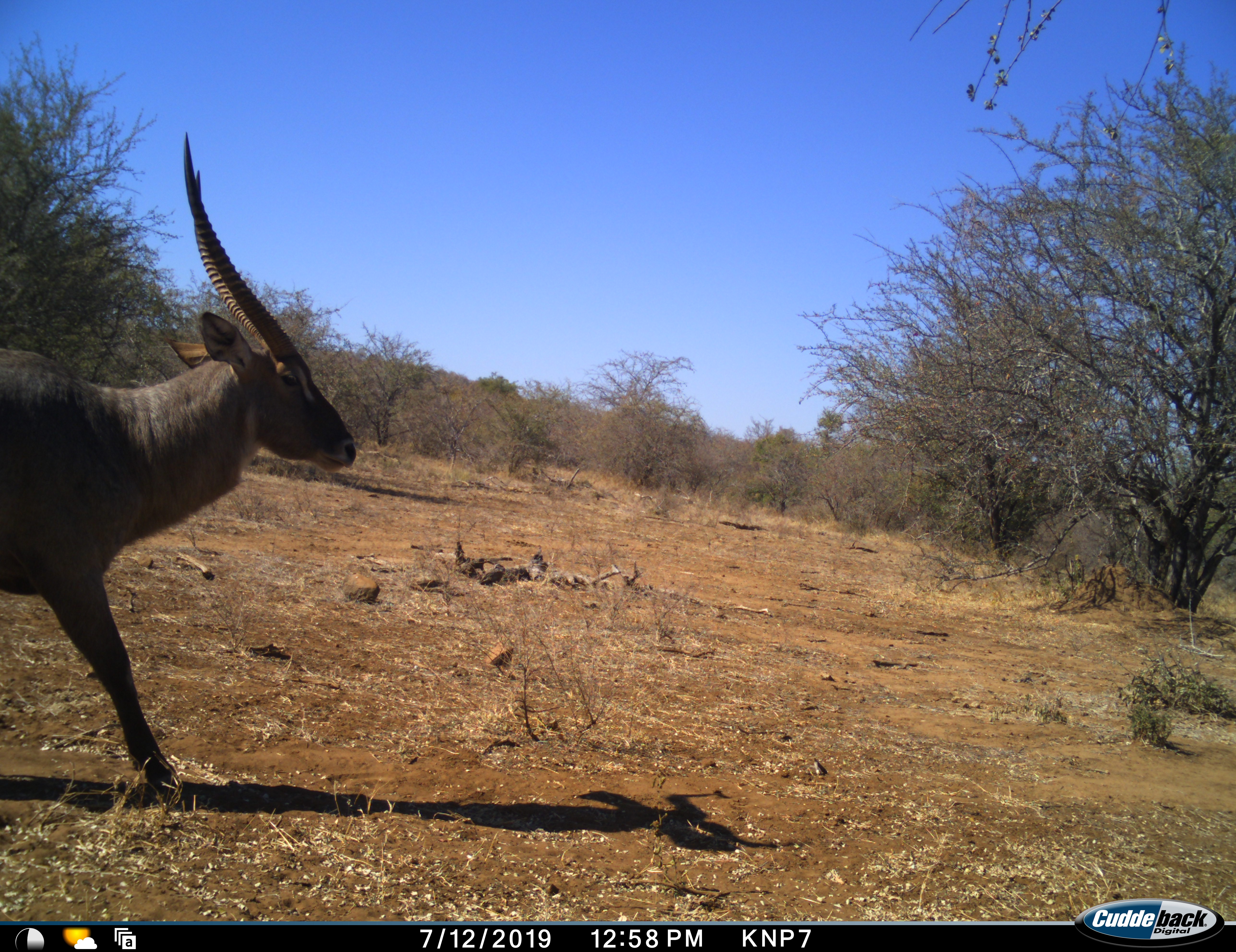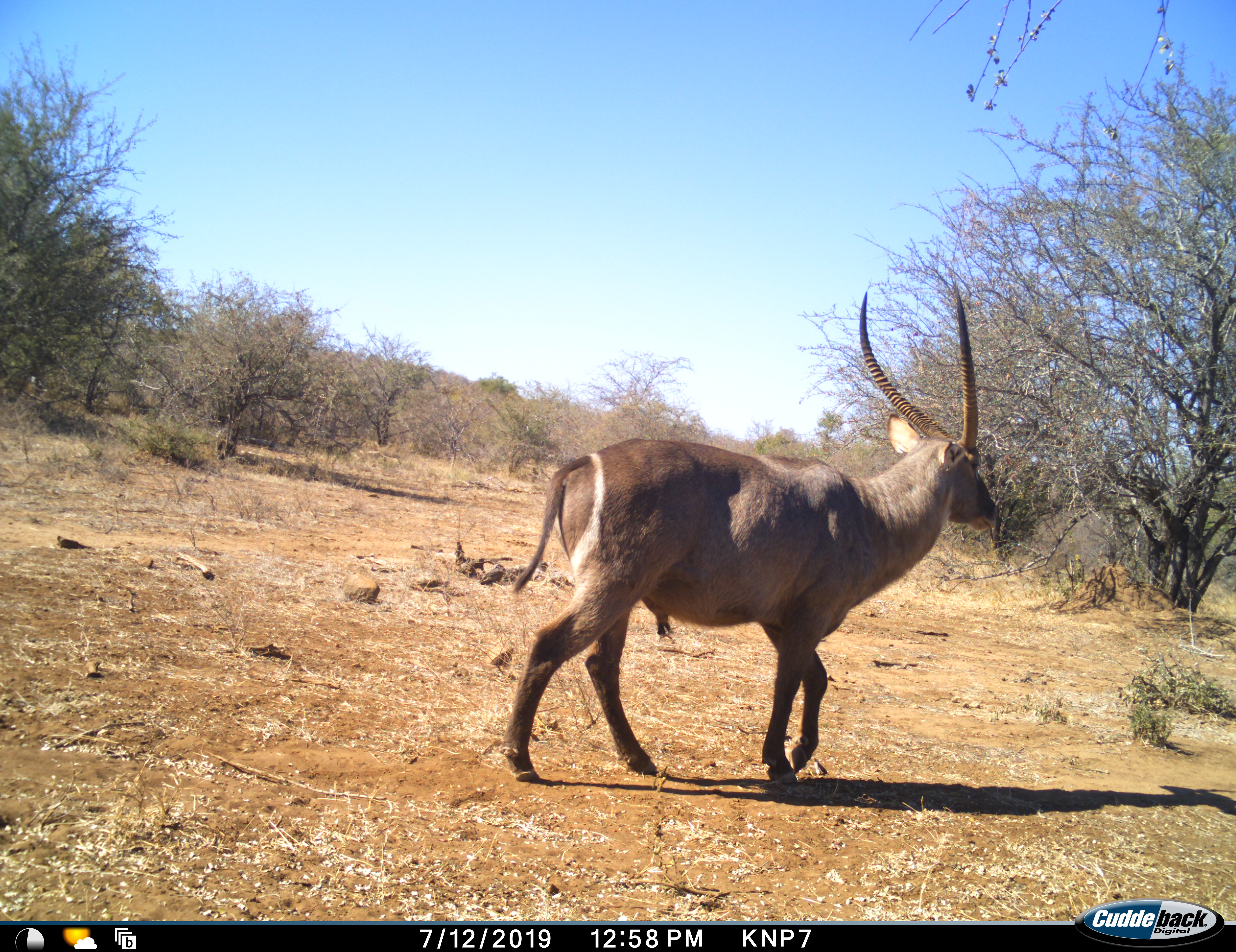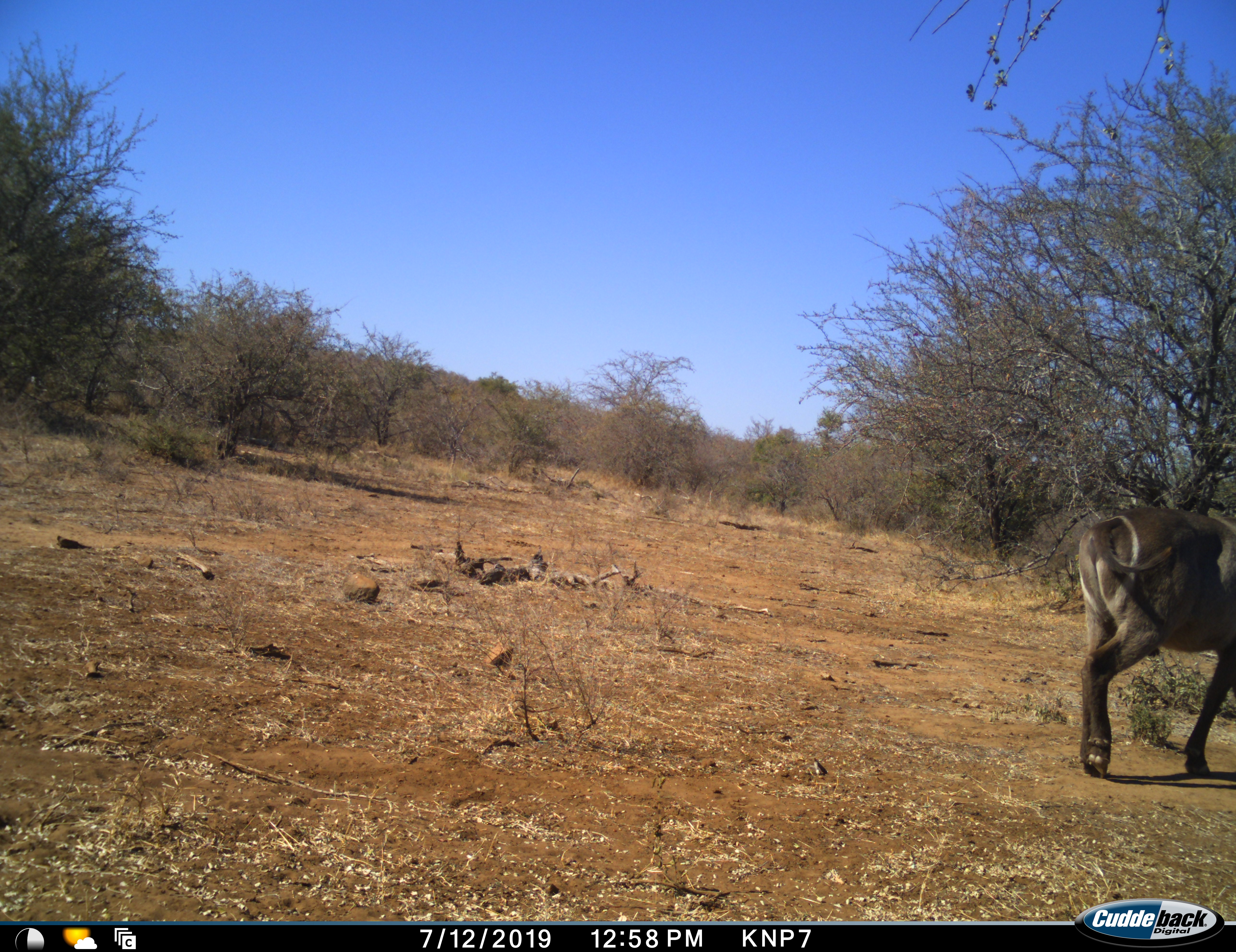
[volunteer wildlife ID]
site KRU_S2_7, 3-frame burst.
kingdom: Animalia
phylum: Chordata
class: Mammalia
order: Artiodactyla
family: Bovidae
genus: Kobus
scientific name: Kobus ellipsiprymnus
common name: waterbuck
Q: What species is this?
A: Waterbuck (Kobus ellipsiprymnus).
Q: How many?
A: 1.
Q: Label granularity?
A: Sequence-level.